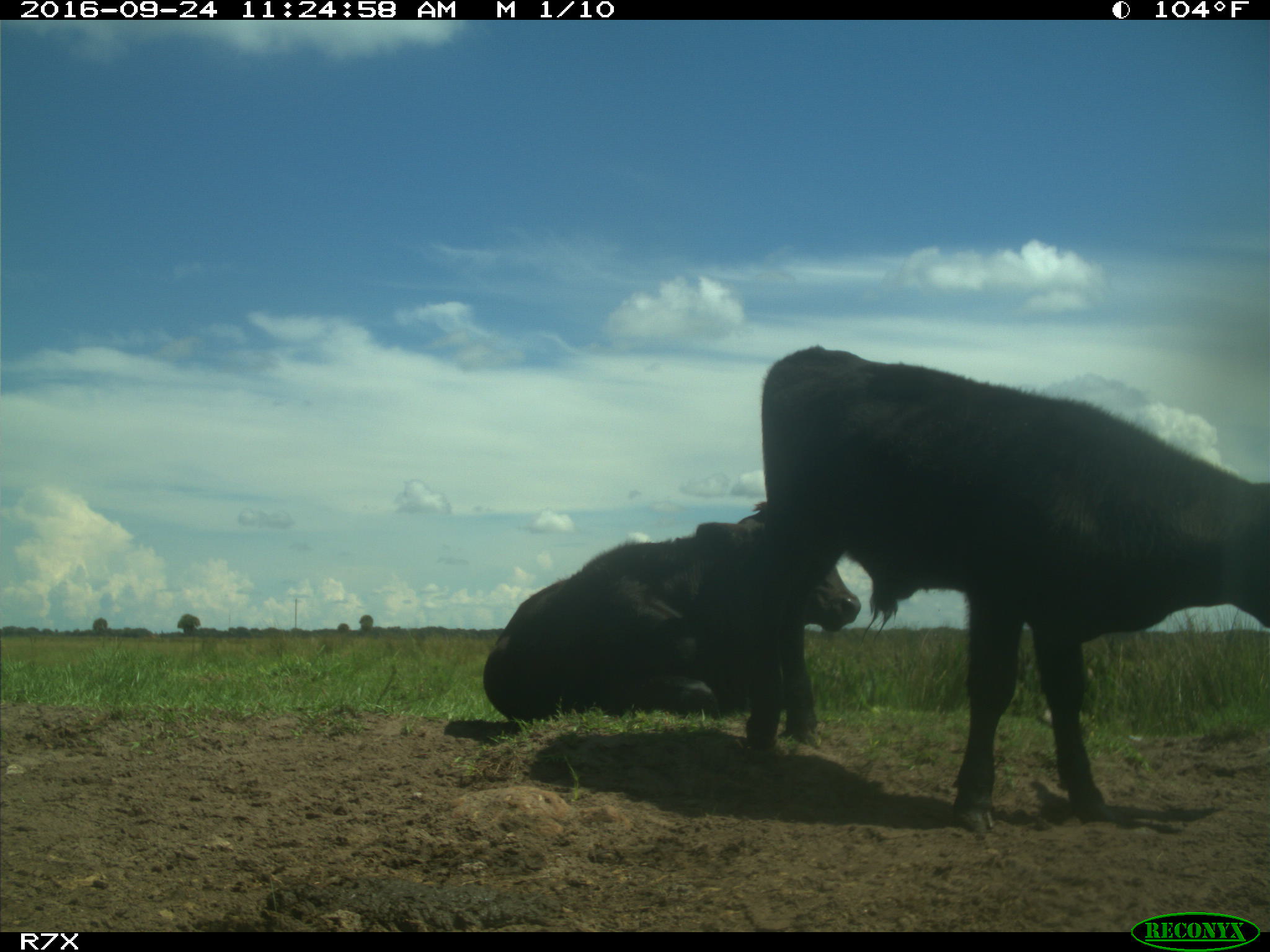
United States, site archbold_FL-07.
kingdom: Animalia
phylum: Chordata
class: Mammalia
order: Artiodactyla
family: Bovidae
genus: Bos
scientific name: Bos taurus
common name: domestic cow